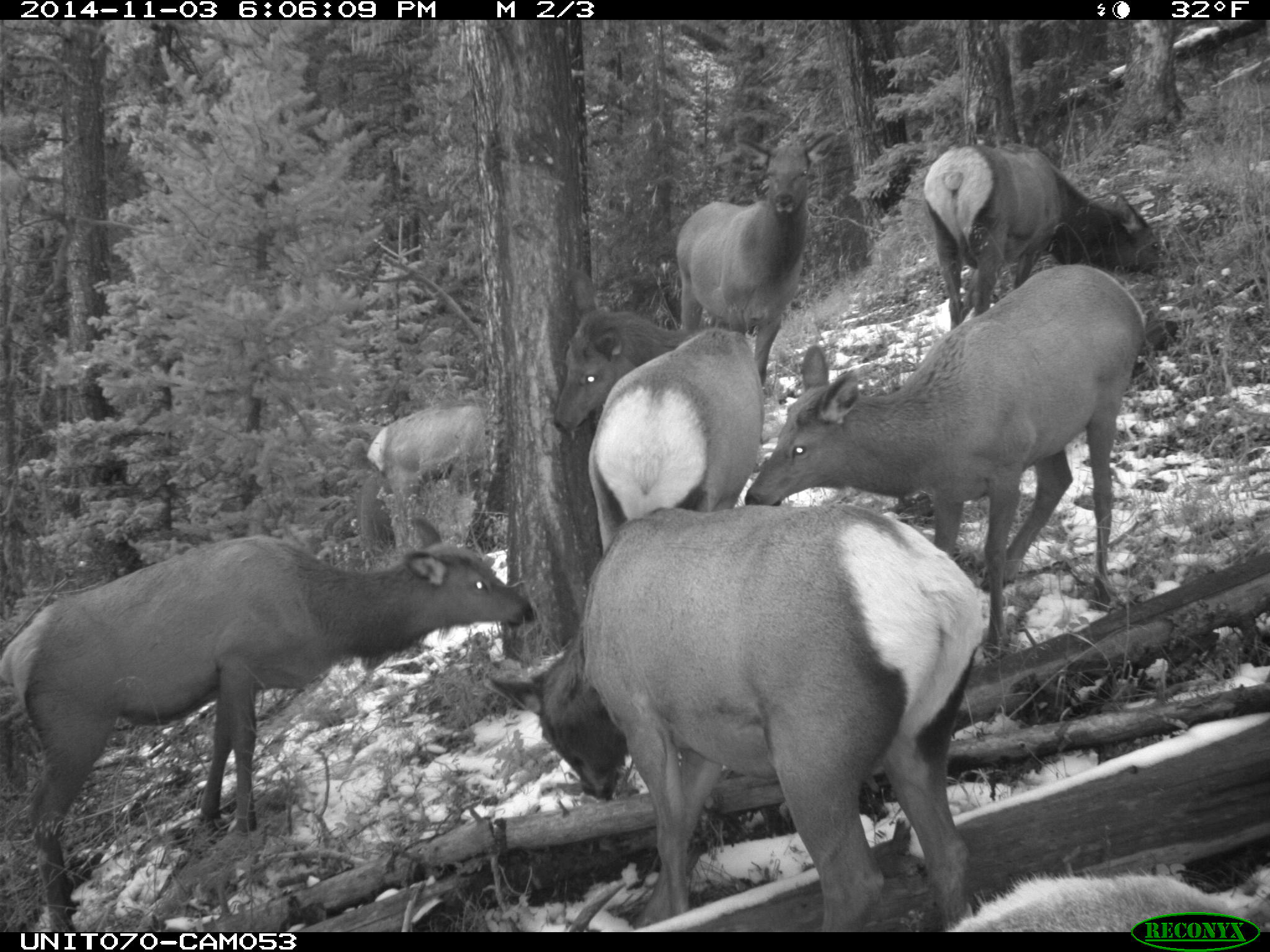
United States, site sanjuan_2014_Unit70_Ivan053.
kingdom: Animalia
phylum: Chordata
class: Mammalia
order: Artiodactyla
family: Cervidae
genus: Cervus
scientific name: Cervus elaphus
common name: red deer